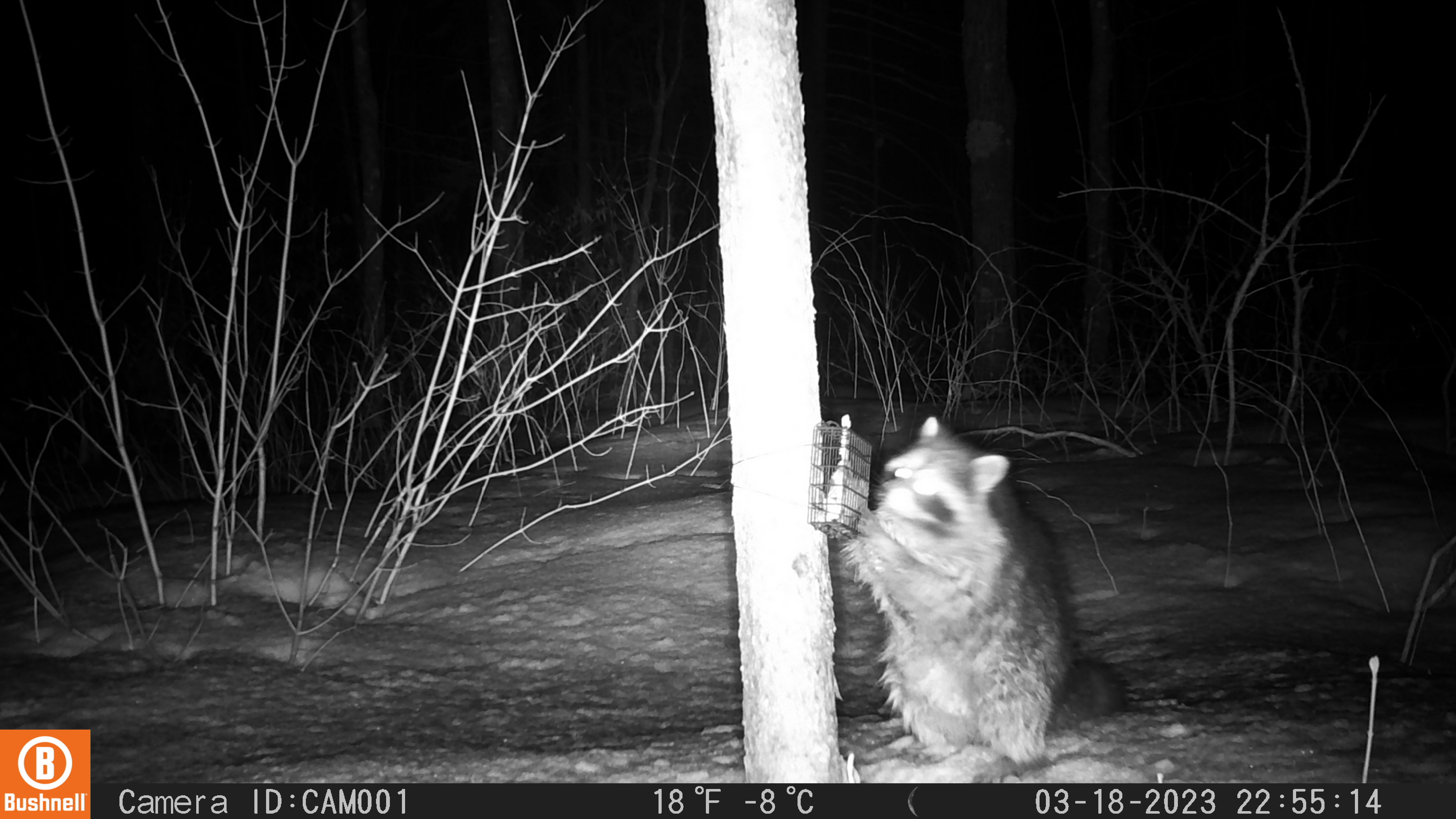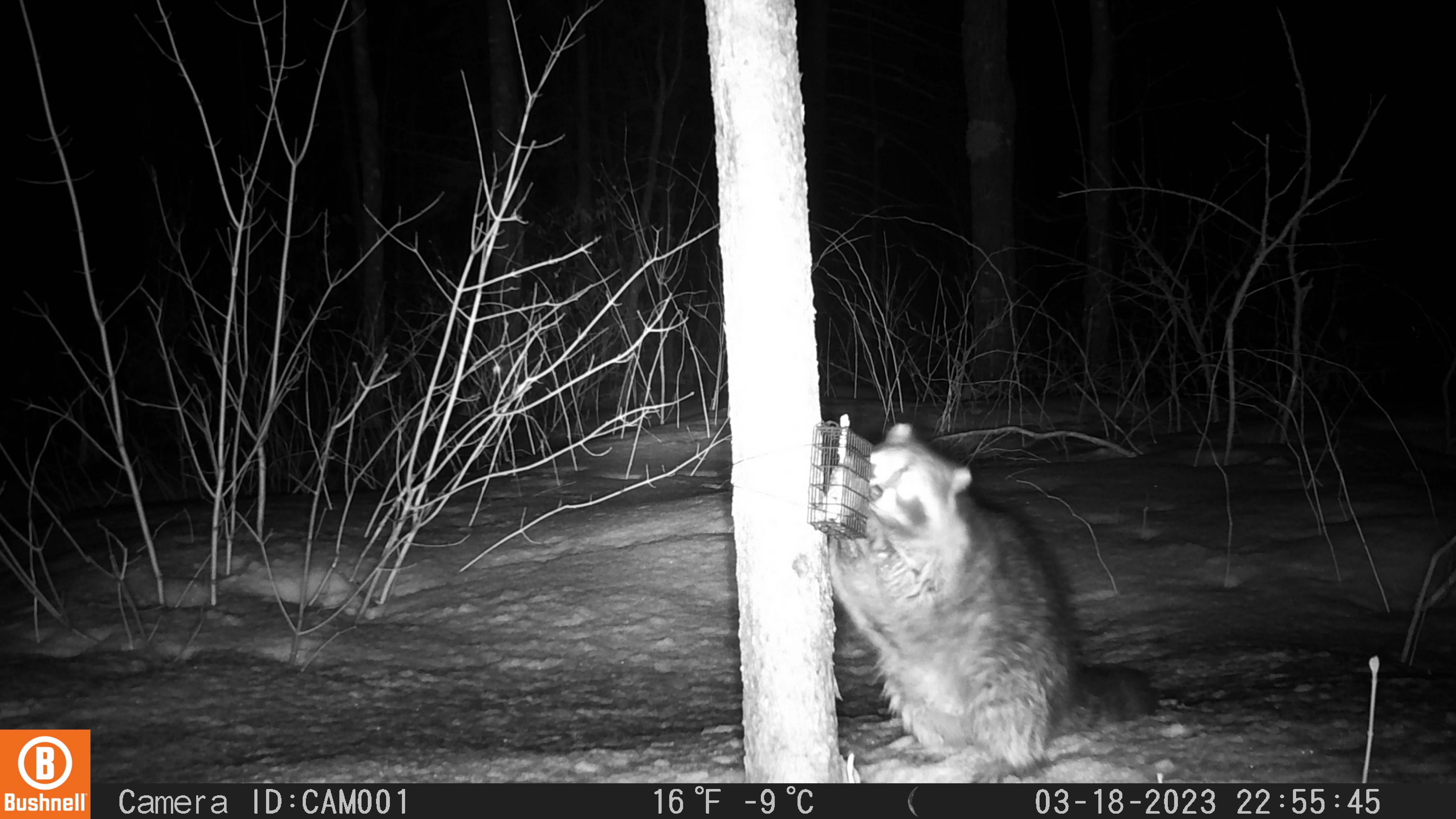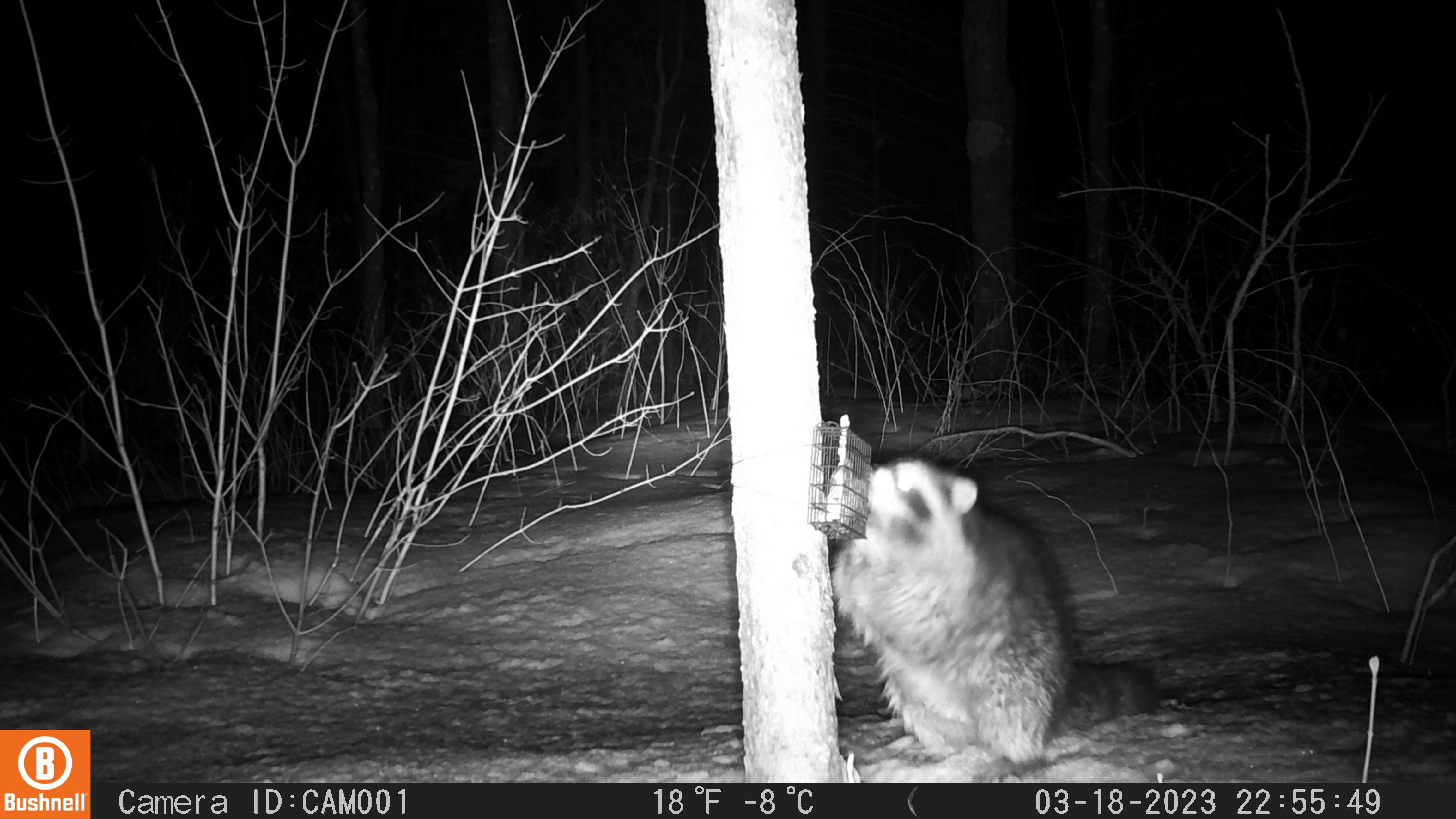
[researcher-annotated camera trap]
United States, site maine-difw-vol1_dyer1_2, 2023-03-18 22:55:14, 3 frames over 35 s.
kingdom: Animalia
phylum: Chordata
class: Mammalia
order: Carnivora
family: Procyonidae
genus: Procyon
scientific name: Procyon lotor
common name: raccoon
Raccoon (Procyon lotor).